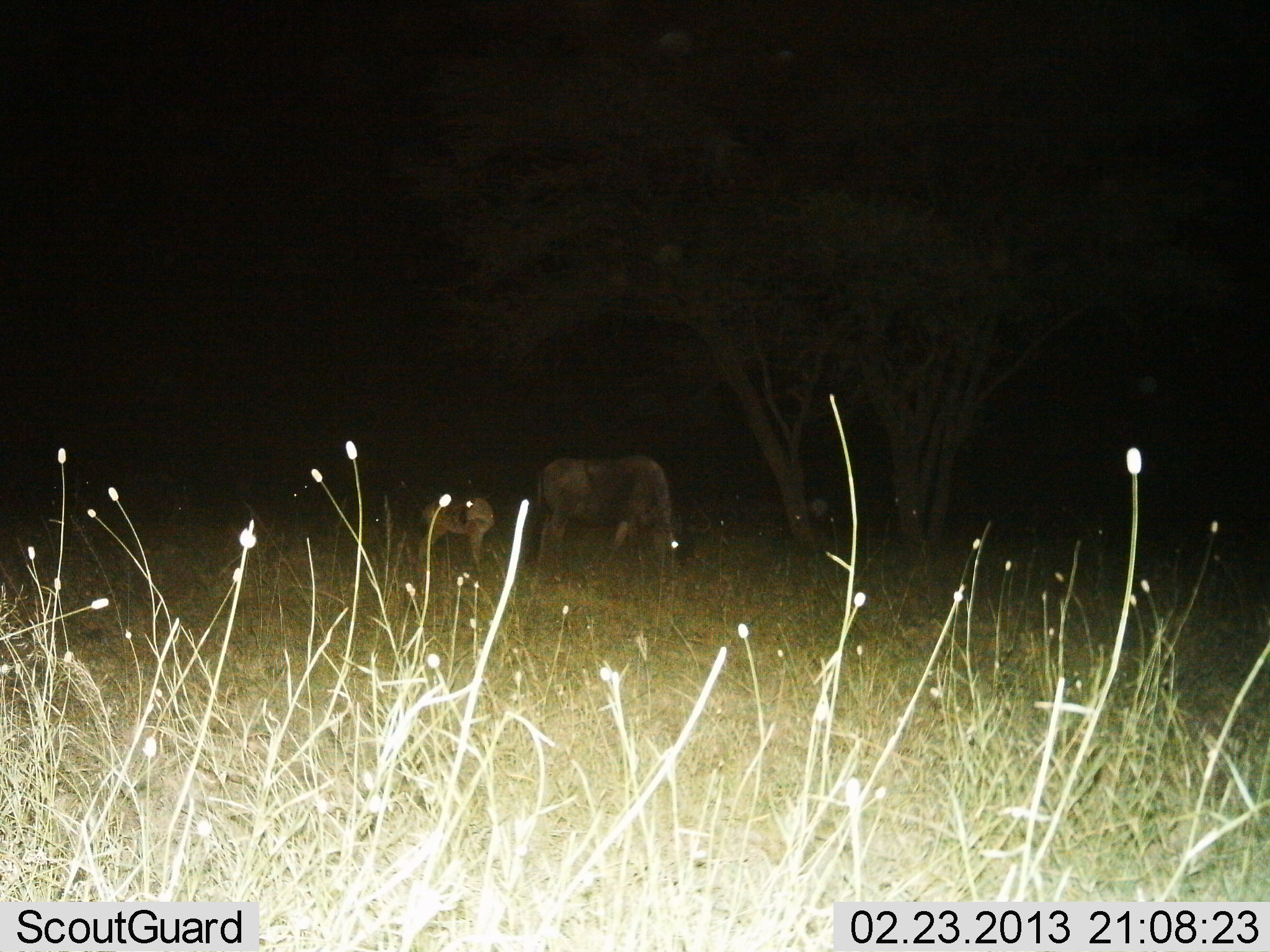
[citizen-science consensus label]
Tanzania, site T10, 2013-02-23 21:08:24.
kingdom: Animalia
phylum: Chordata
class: Mammalia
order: Artiodactyla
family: Bovidae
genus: Connochaetes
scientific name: Connochaetes taurinus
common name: blue wildebeest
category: wildebeest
Wildebeest (blue wildebeest) (Connochaetes taurinus), count 2. Behavior (volunteer vote fractions): standing 75%, resting 0%, moving 6%, interacting 6%. Young present (vote fraction): 88%. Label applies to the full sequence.